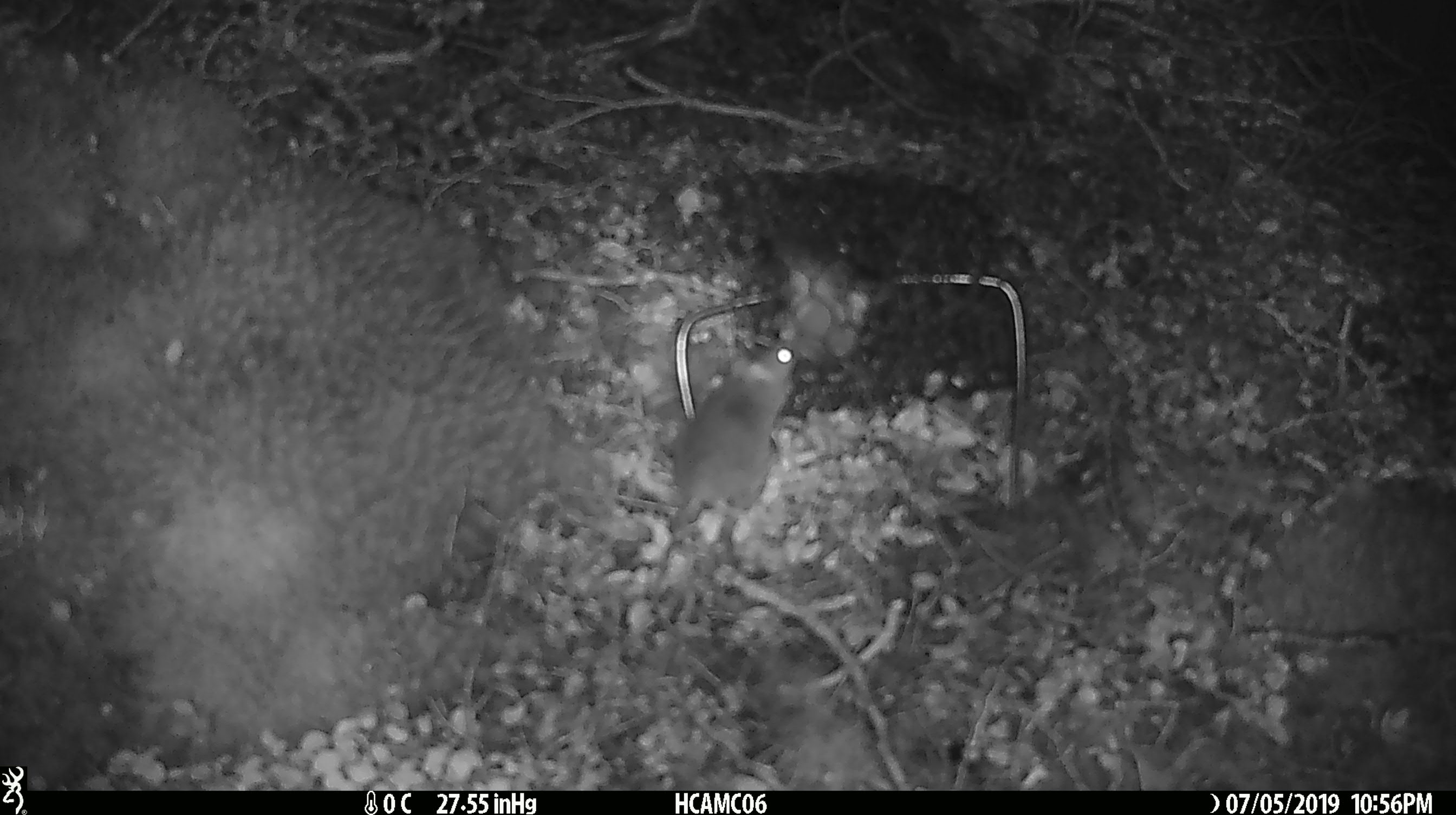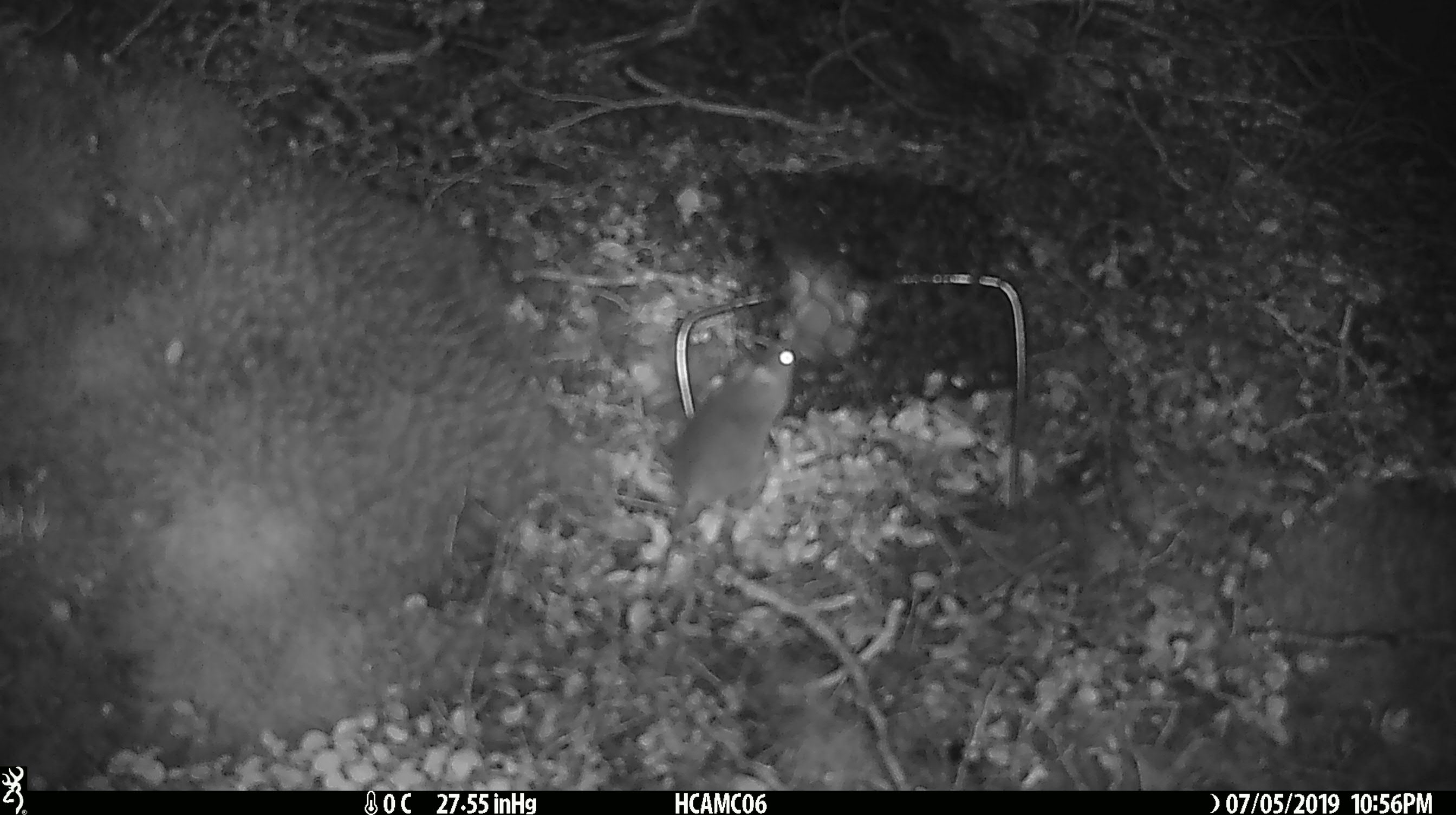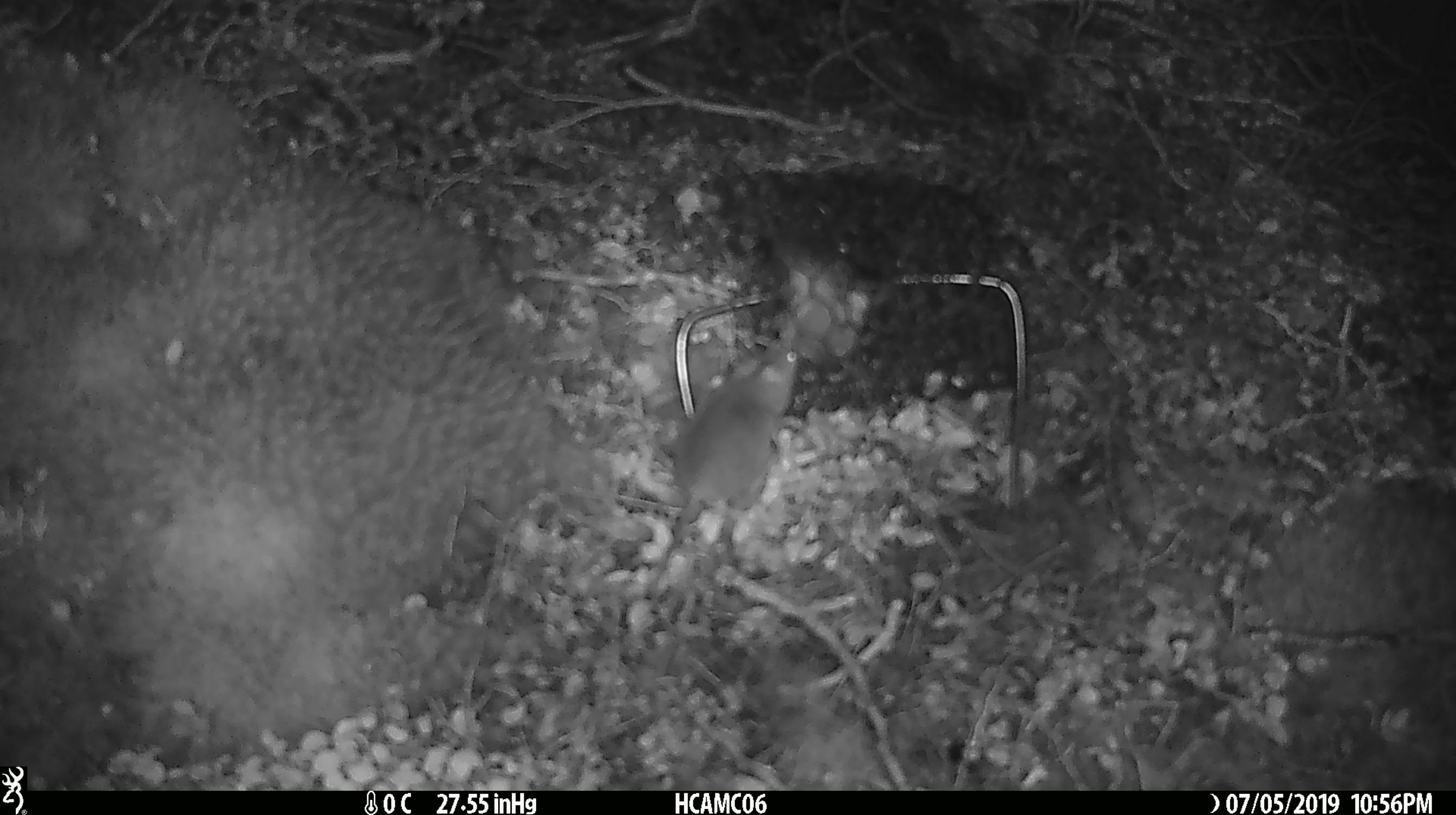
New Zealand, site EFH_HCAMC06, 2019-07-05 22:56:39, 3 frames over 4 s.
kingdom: Animalia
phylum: Chordata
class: Mammalia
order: Rodentia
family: Muridae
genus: Mus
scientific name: Mus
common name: mouse